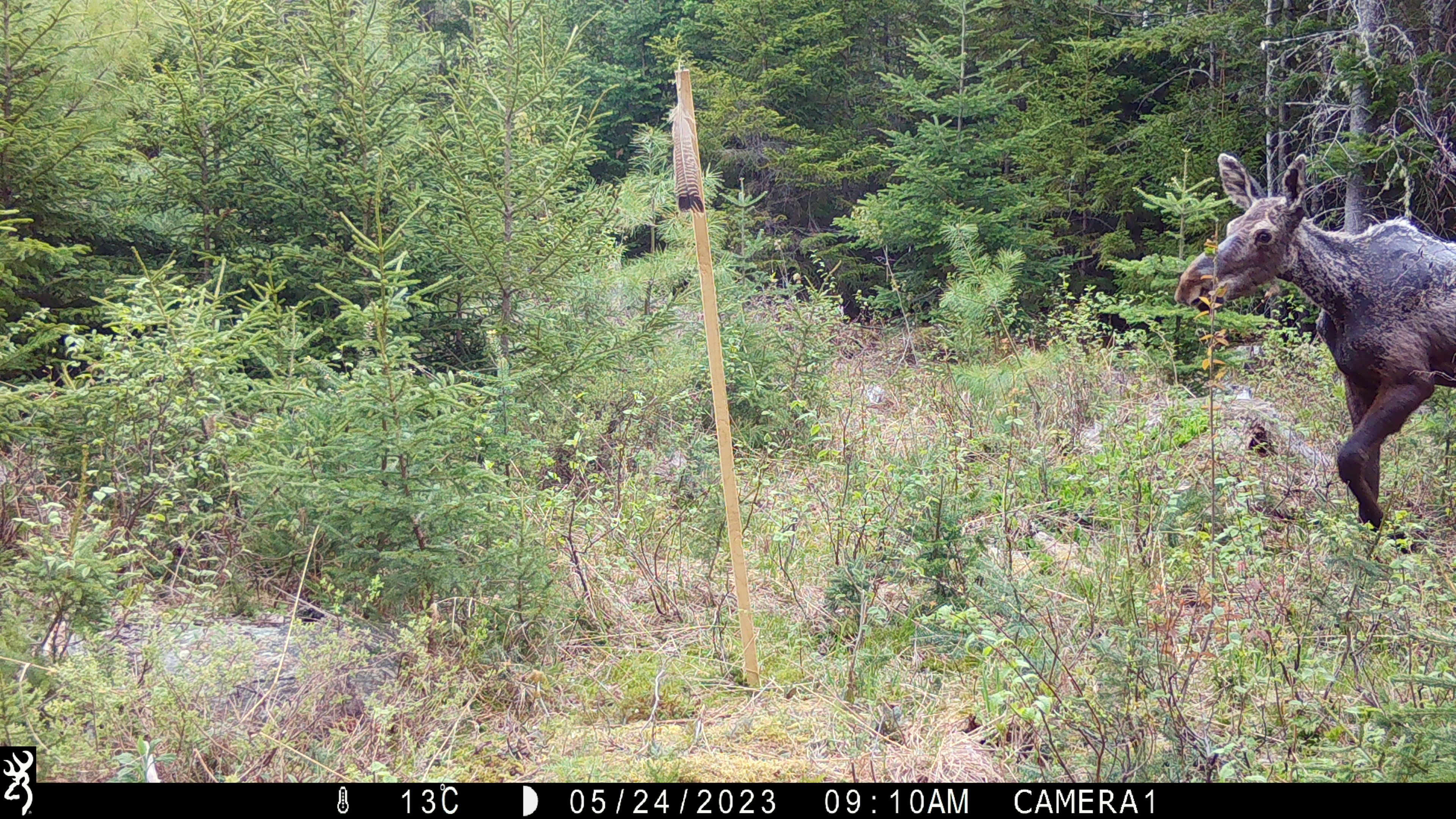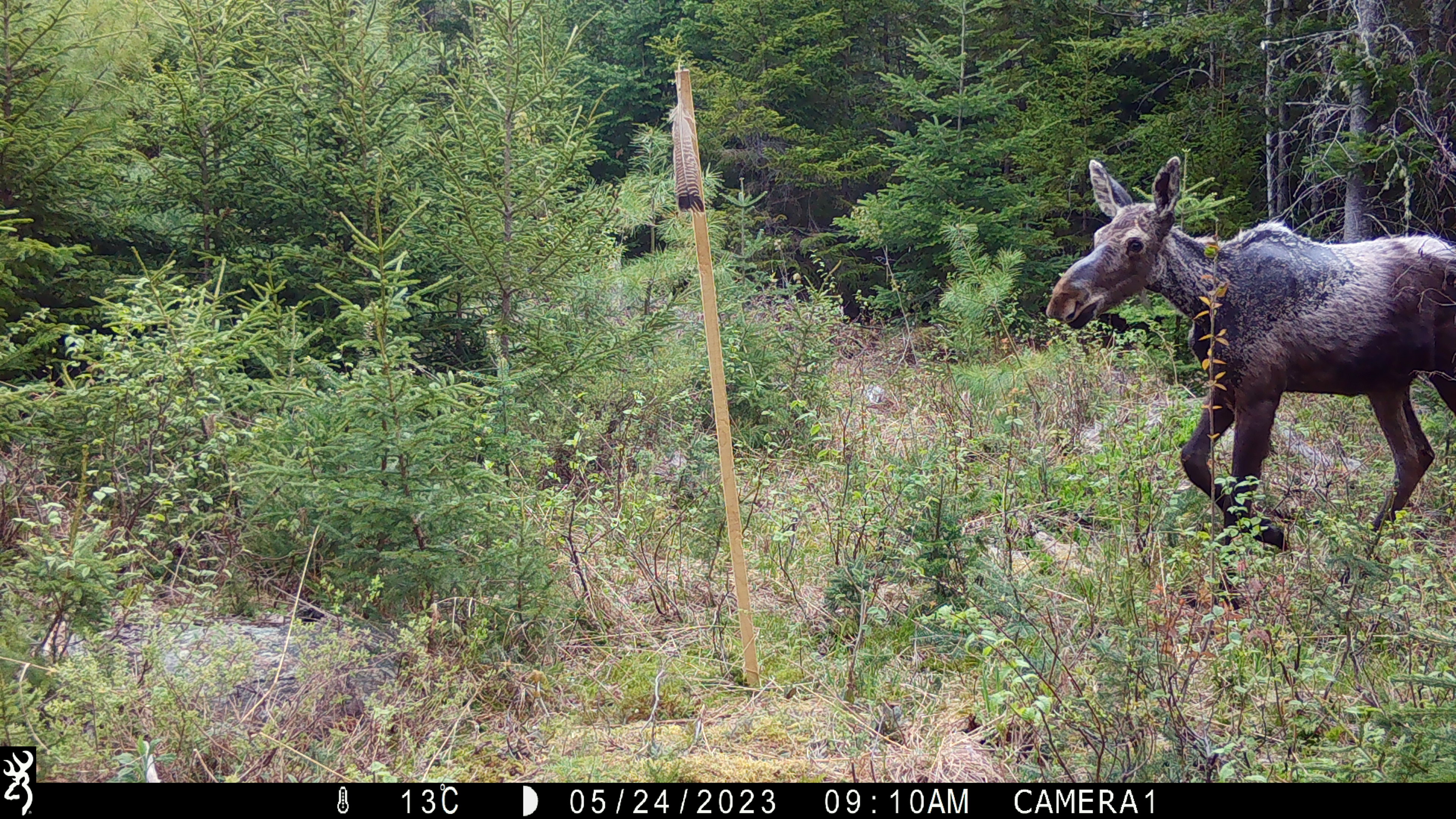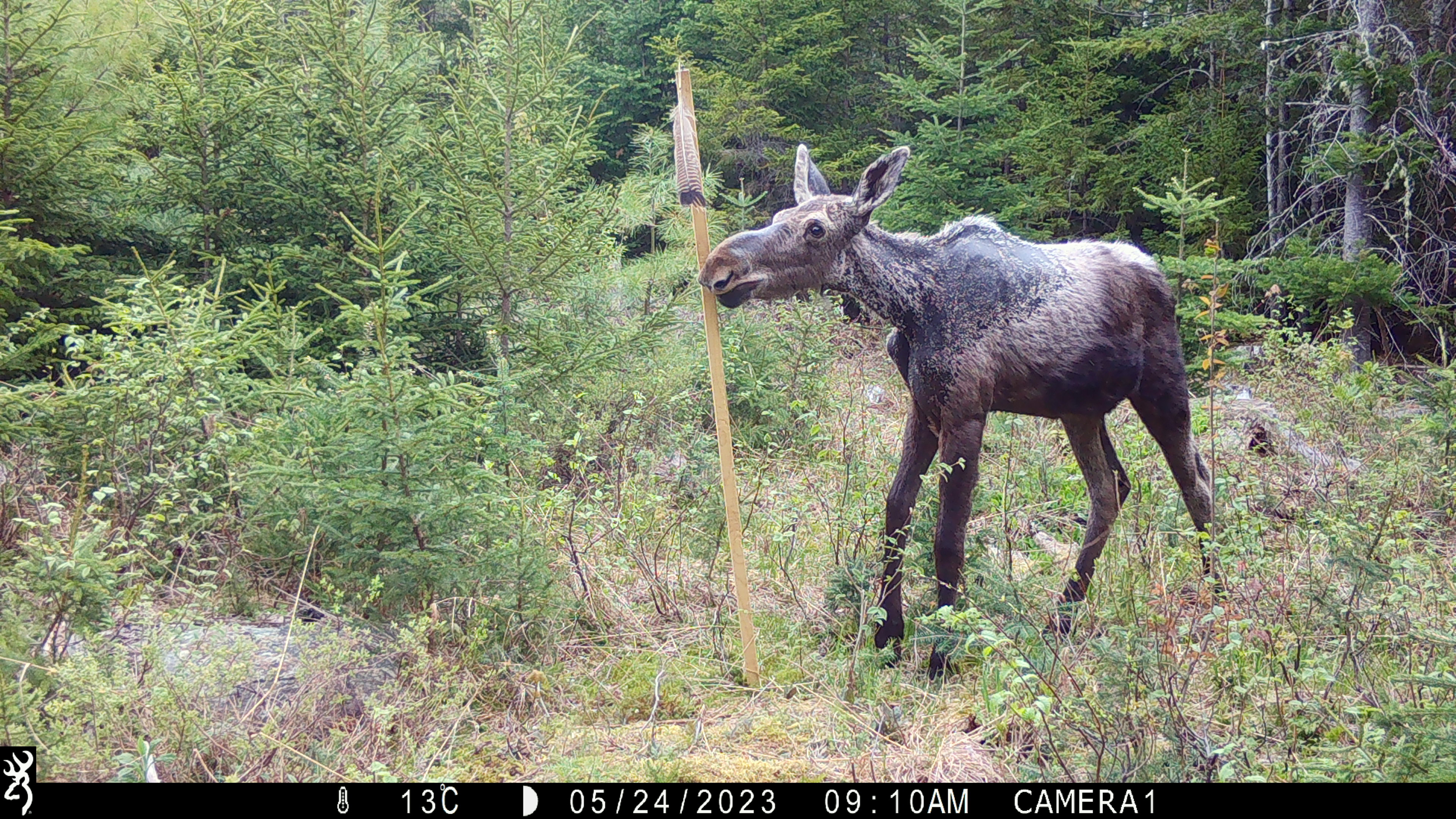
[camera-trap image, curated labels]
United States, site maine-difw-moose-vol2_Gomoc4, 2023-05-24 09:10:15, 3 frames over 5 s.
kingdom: Animalia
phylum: Chordata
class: Mammalia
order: Artiodactyla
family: Cervidae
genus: Alces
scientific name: Alces alces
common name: moose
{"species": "moose (Alces alces)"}